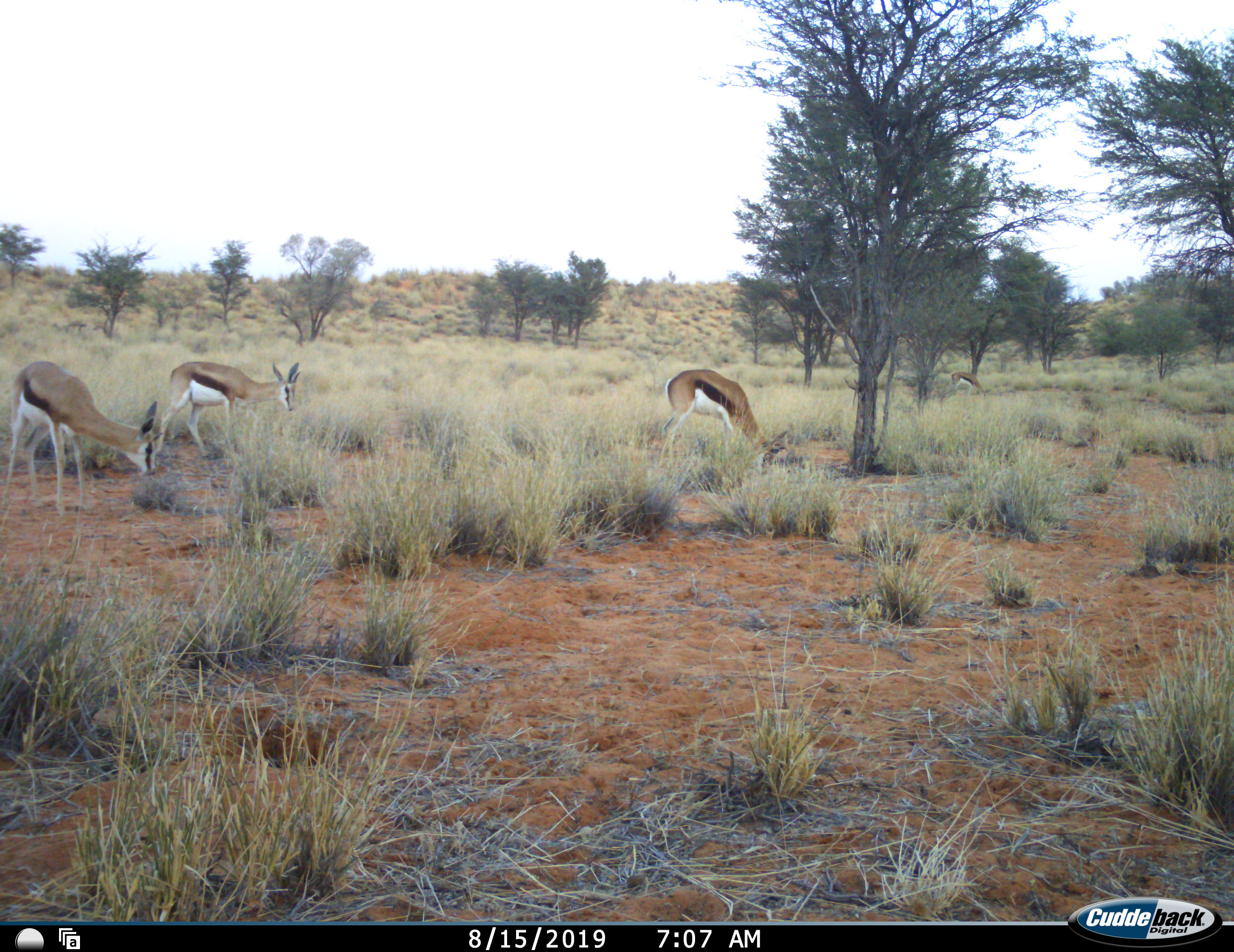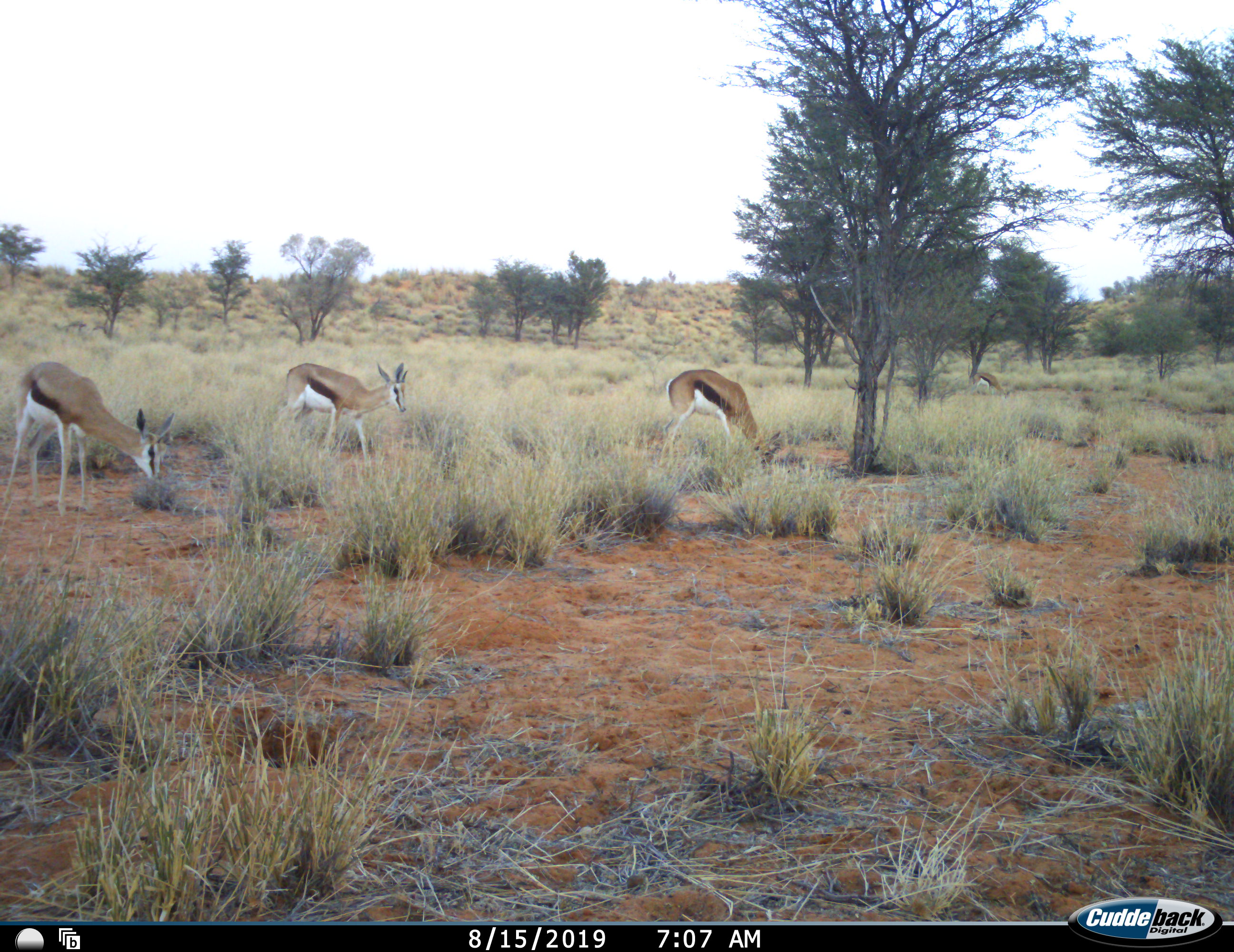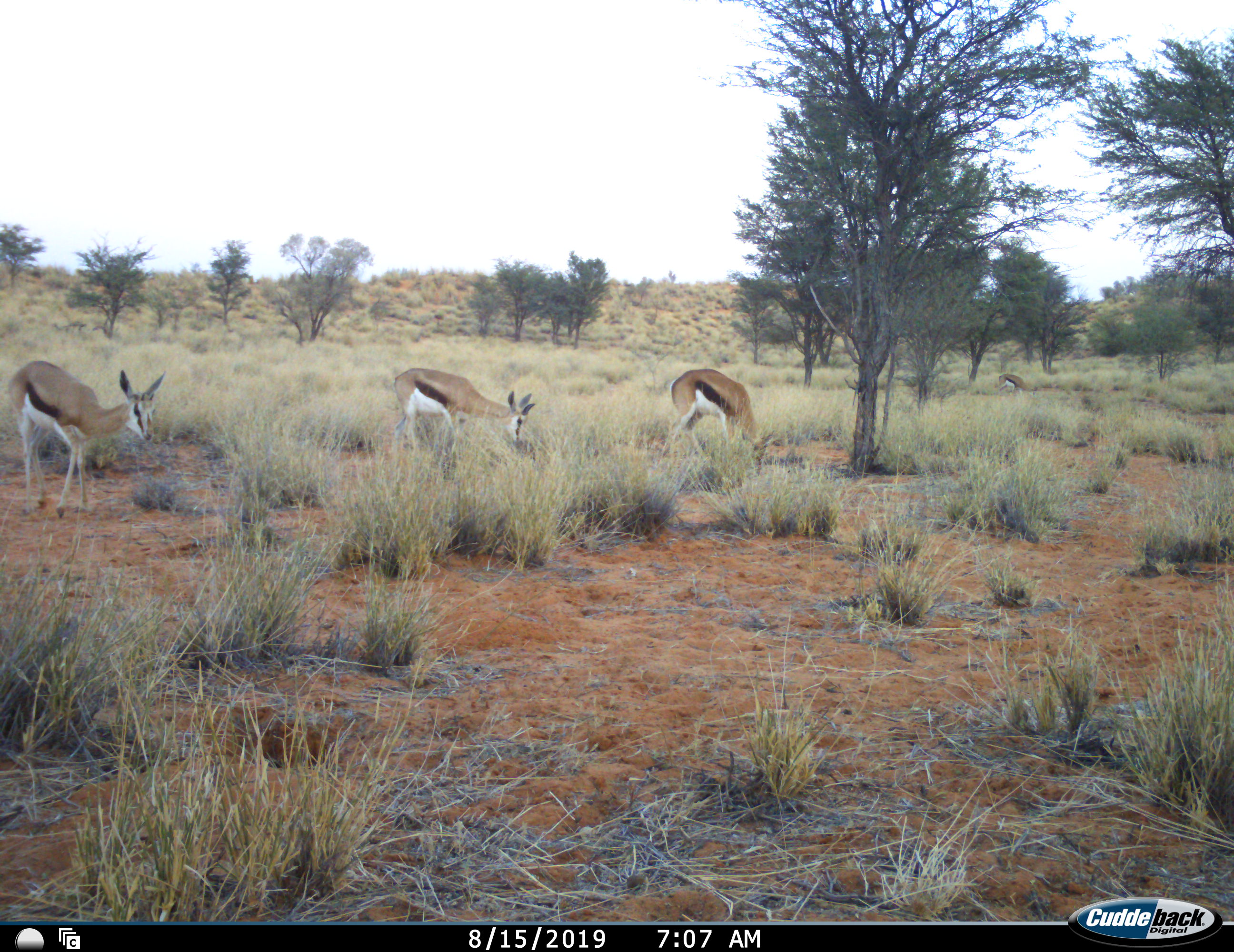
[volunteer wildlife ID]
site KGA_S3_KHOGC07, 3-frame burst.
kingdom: Animalia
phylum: Chordata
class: Mammalia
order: Artiodactyla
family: Bovidae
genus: Antidorcas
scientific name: Antidorcas marsupialis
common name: springbok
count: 4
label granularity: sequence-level